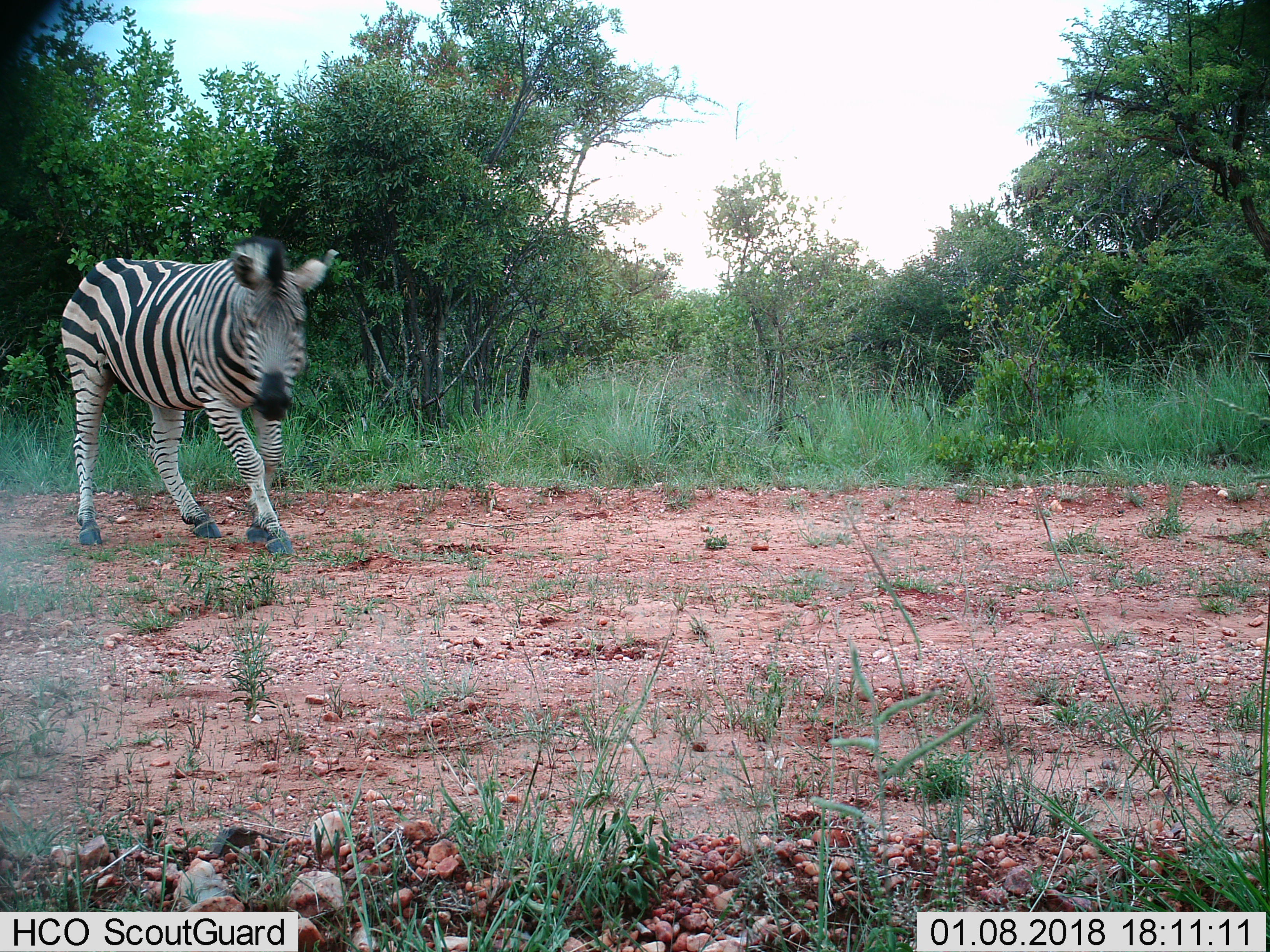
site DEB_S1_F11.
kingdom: Animalia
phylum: Chordata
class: Mammalia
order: Perissodactyla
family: Equidae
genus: Equus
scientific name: Equus quagga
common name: plains zebra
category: zebraplains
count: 1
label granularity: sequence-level